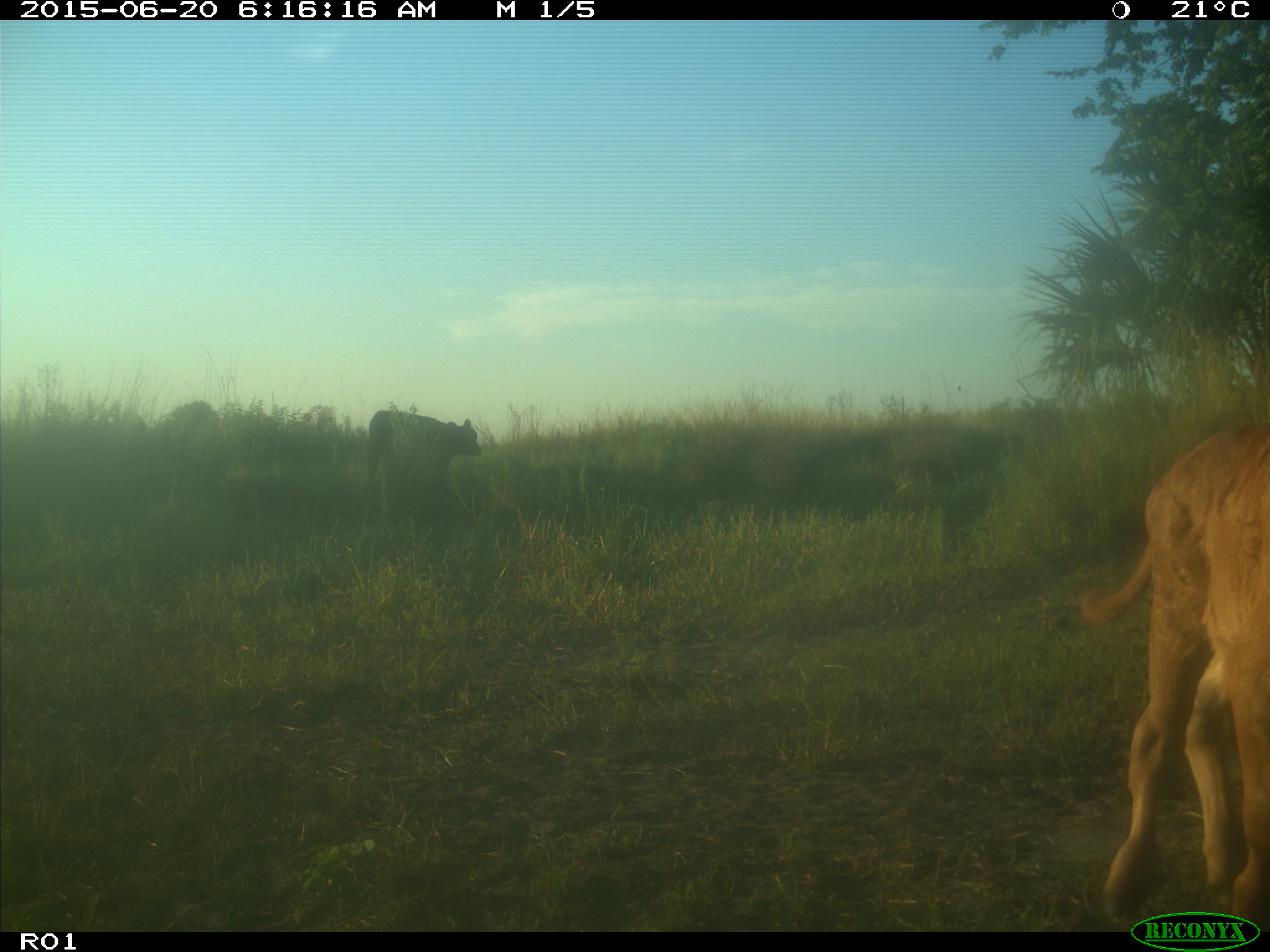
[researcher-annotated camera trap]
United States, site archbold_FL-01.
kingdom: Animalia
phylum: Chordata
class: Mammalia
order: Artiodactyla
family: Bovidae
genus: Bos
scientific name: Bos taurus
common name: domestic cow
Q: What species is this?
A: Bos taurus (domestic cow).